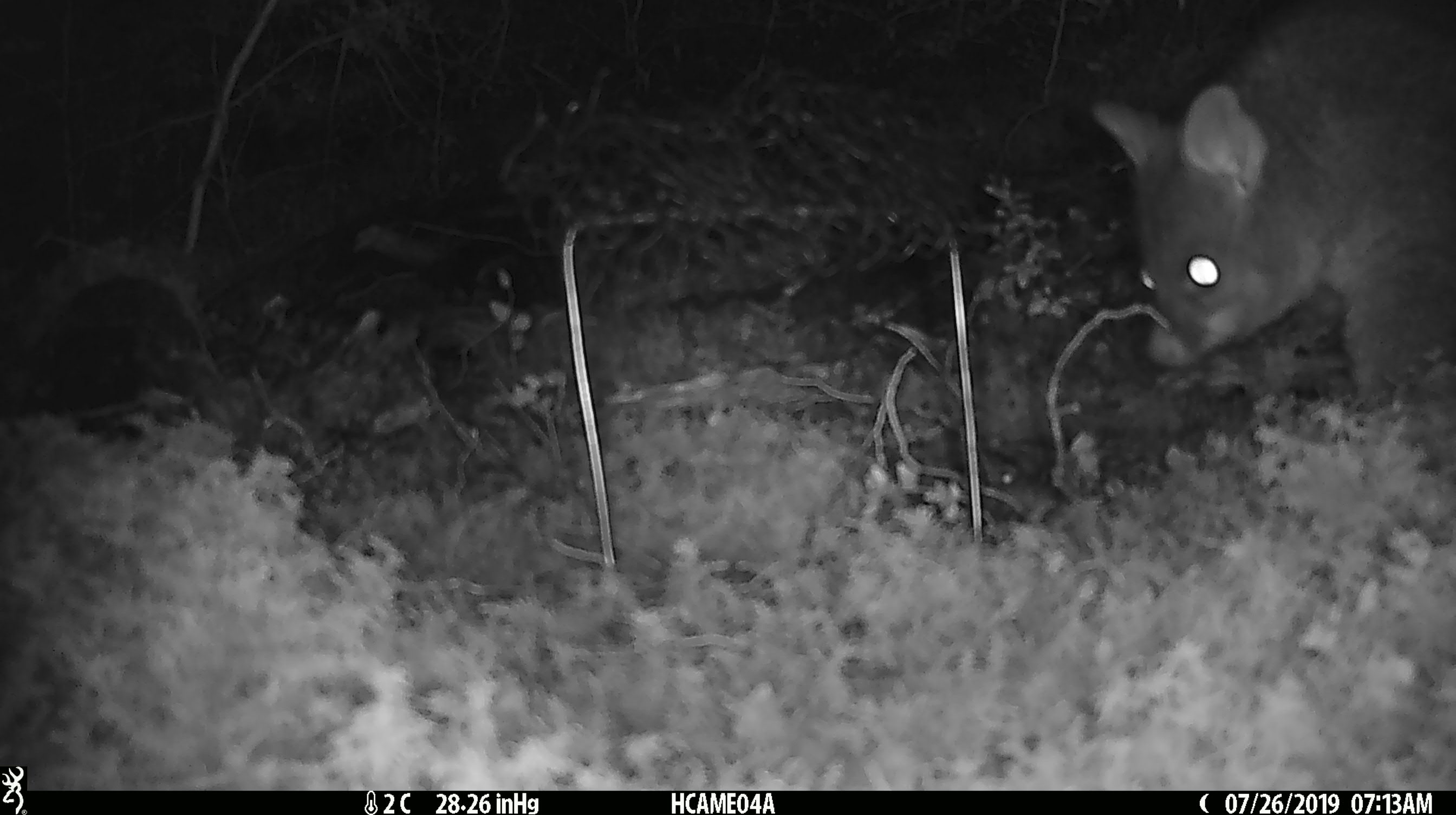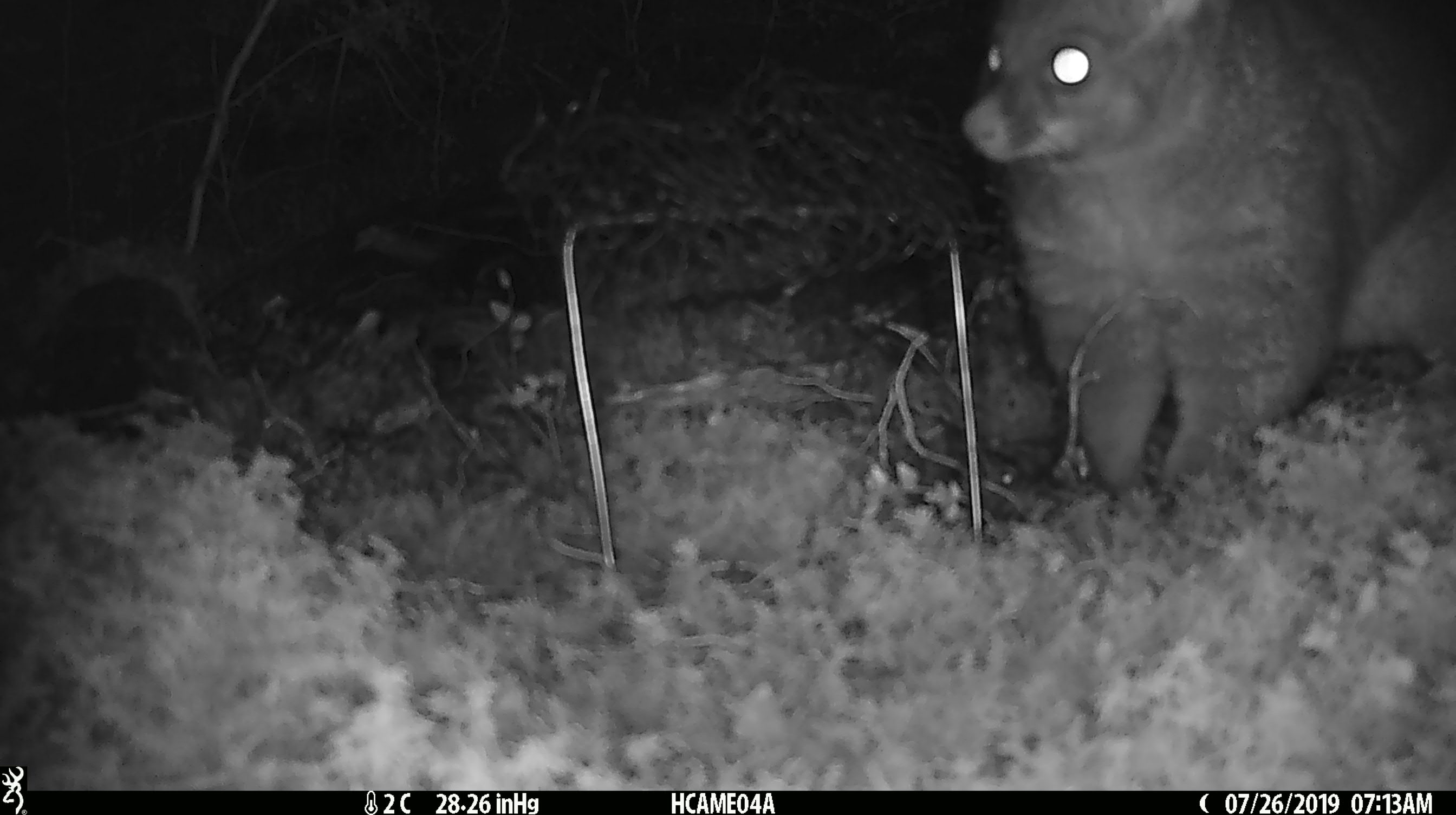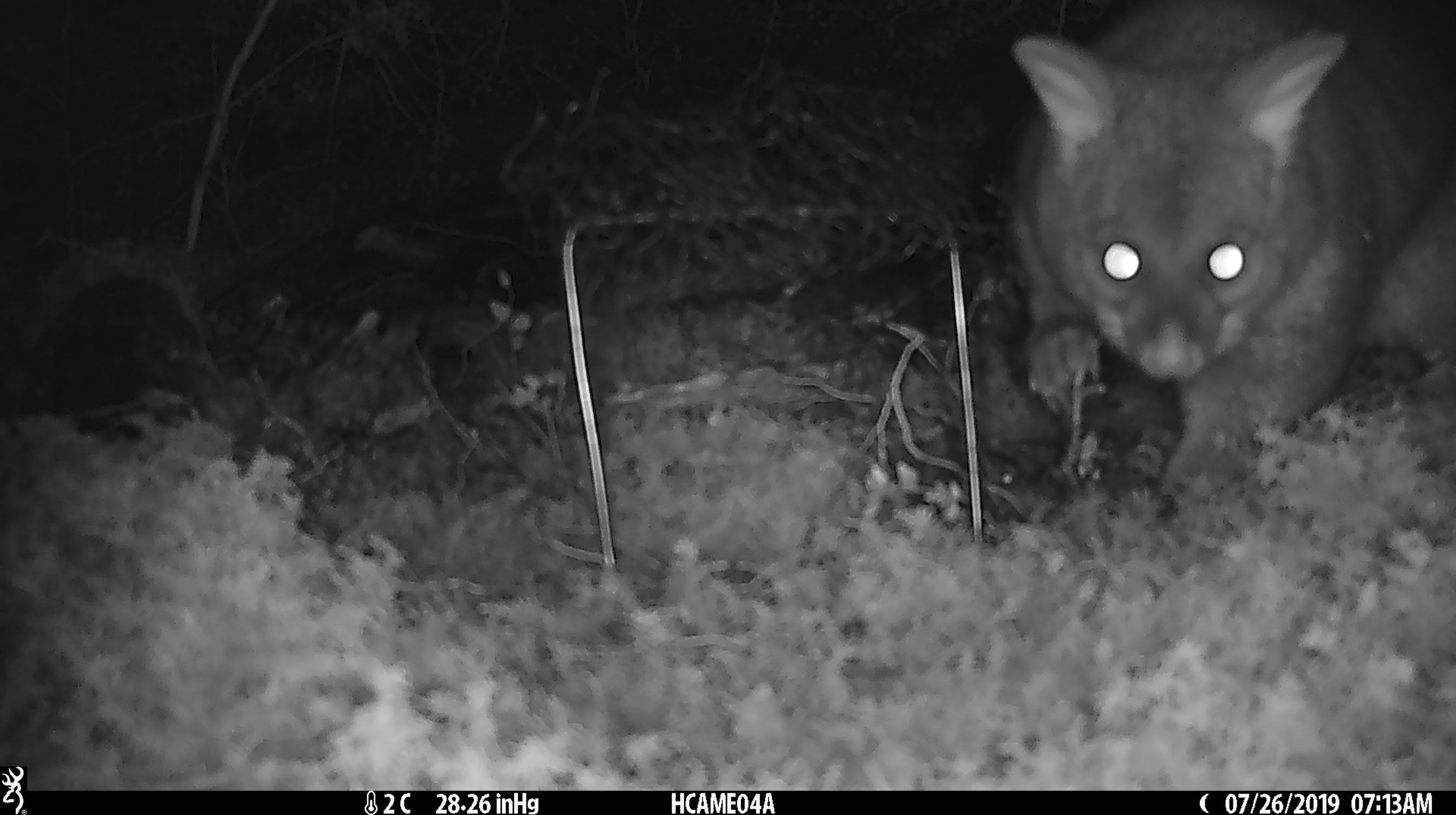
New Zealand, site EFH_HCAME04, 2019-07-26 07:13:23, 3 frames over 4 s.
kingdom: Animalia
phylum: Chordata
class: Mammalia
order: Diprotodontia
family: Phalangeridae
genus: Trichosurus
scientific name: Trichosurus vulpecula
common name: common brushtail possum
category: possum